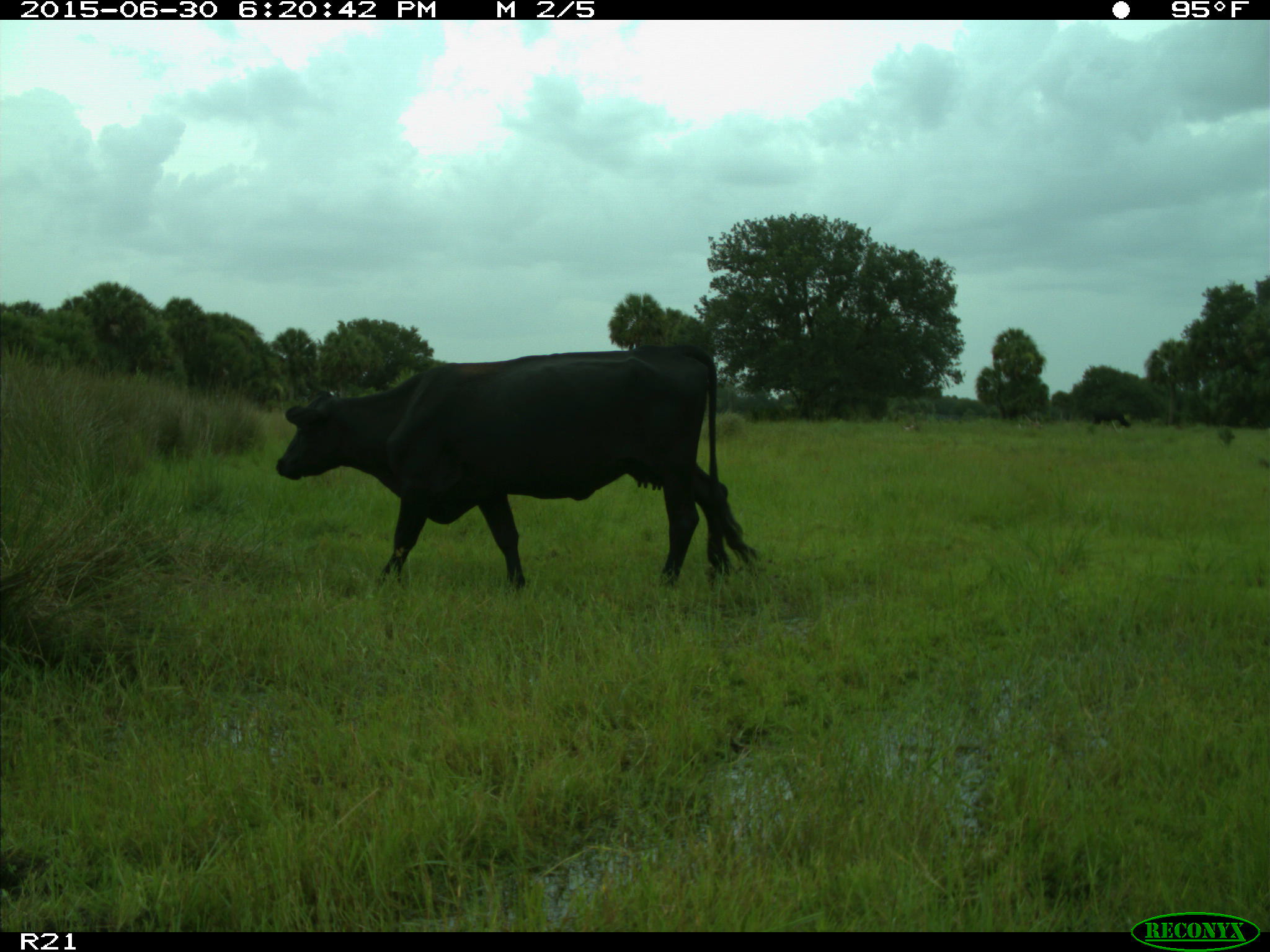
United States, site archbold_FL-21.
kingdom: Animalia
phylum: Chordata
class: Mammalia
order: Artiodactyla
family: Bovidae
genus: Bos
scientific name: Bos taurus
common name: domestic cow